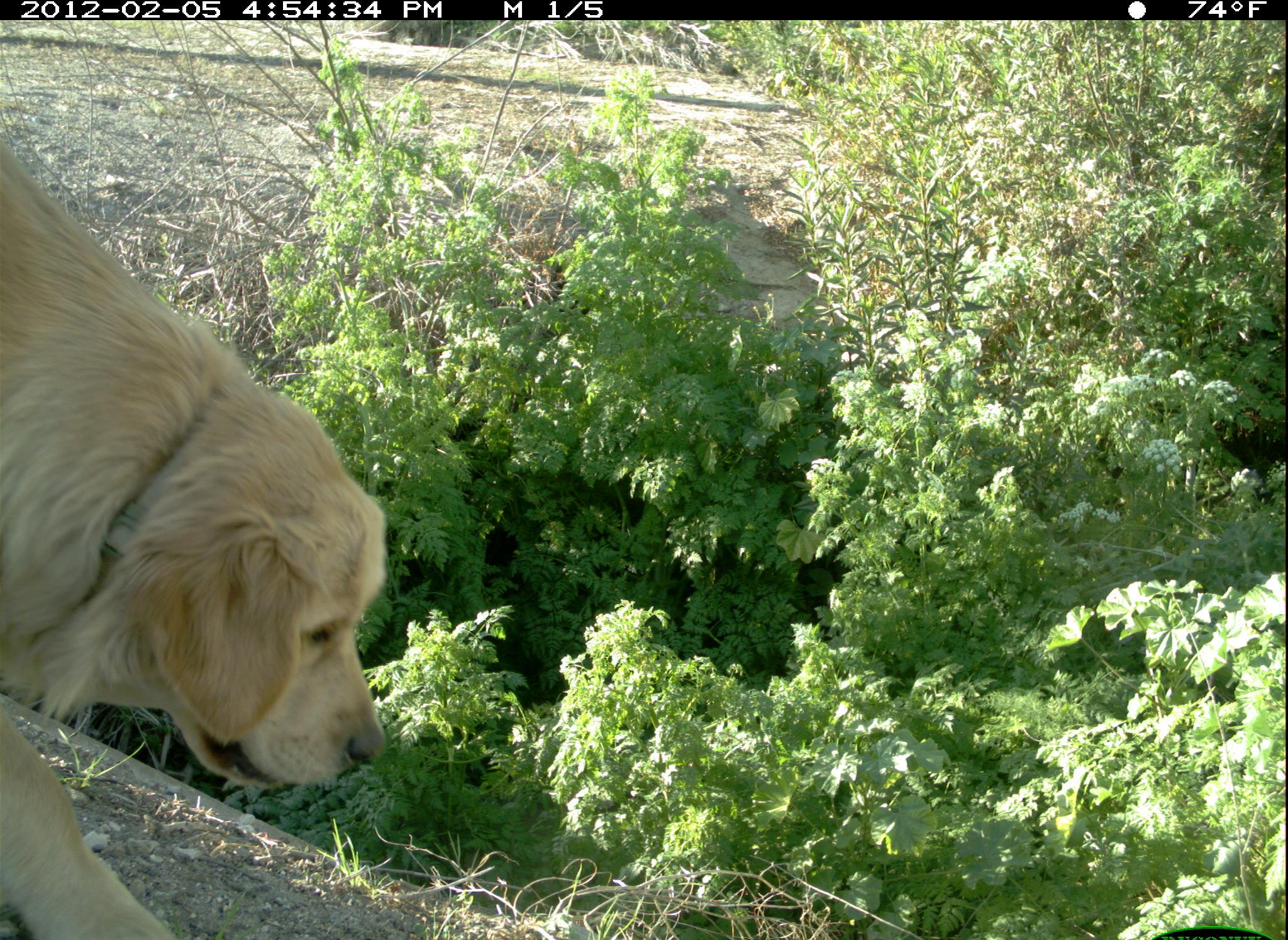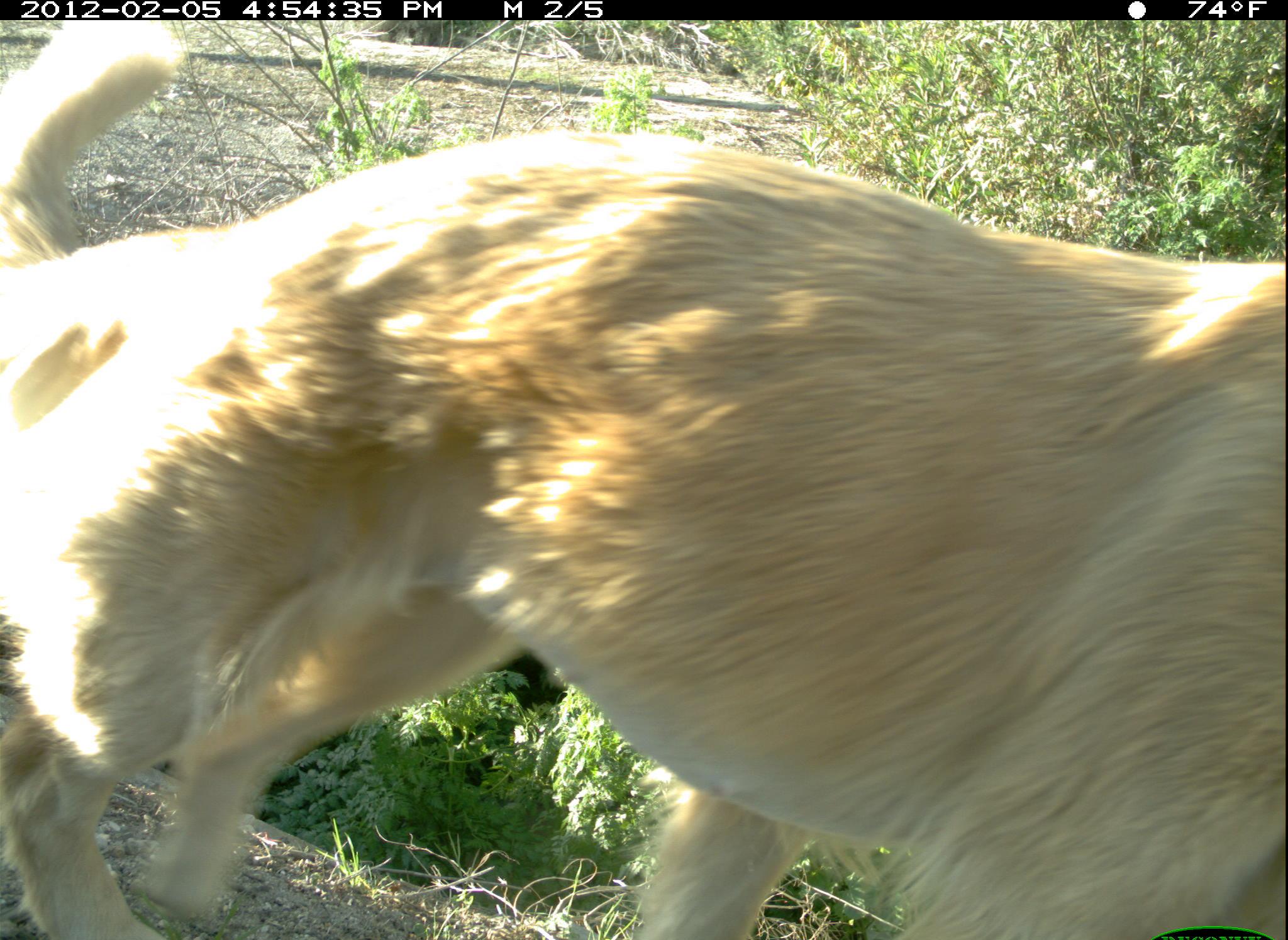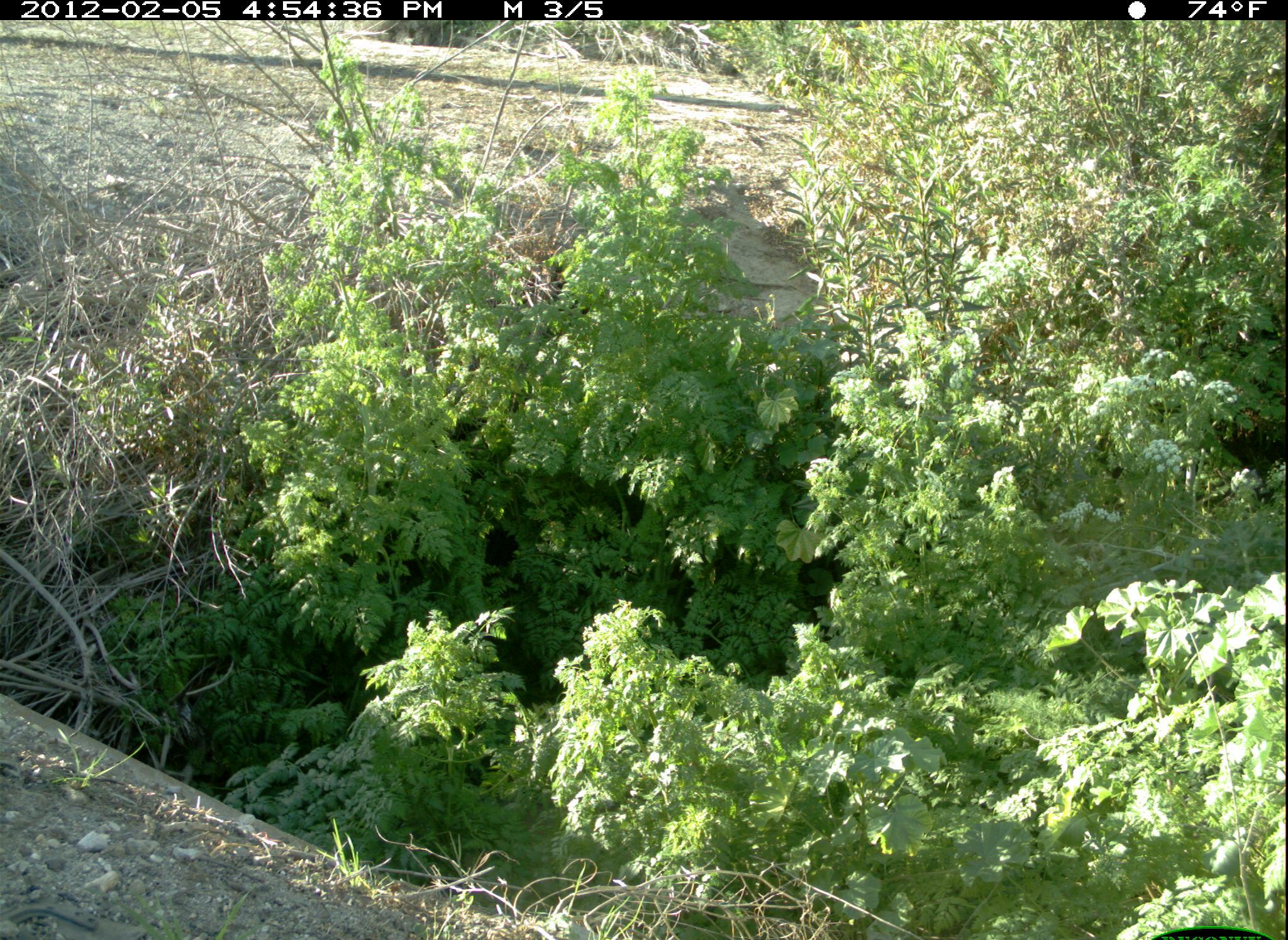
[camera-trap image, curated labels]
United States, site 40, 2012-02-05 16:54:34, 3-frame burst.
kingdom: Animalia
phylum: Chordata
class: Mammalia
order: Carnivora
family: Canidae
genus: Canis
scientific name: Canis familiaris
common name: domestic dog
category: dog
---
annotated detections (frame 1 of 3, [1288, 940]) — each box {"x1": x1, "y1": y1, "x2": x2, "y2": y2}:
dog: {"x1": 0, "y1": 122, "x2": 436, "y2": 940}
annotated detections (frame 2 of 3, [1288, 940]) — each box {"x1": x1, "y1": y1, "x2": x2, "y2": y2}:
dog: {"x1": 0, "y1": 19, "x2": 1285, "y2": 940}